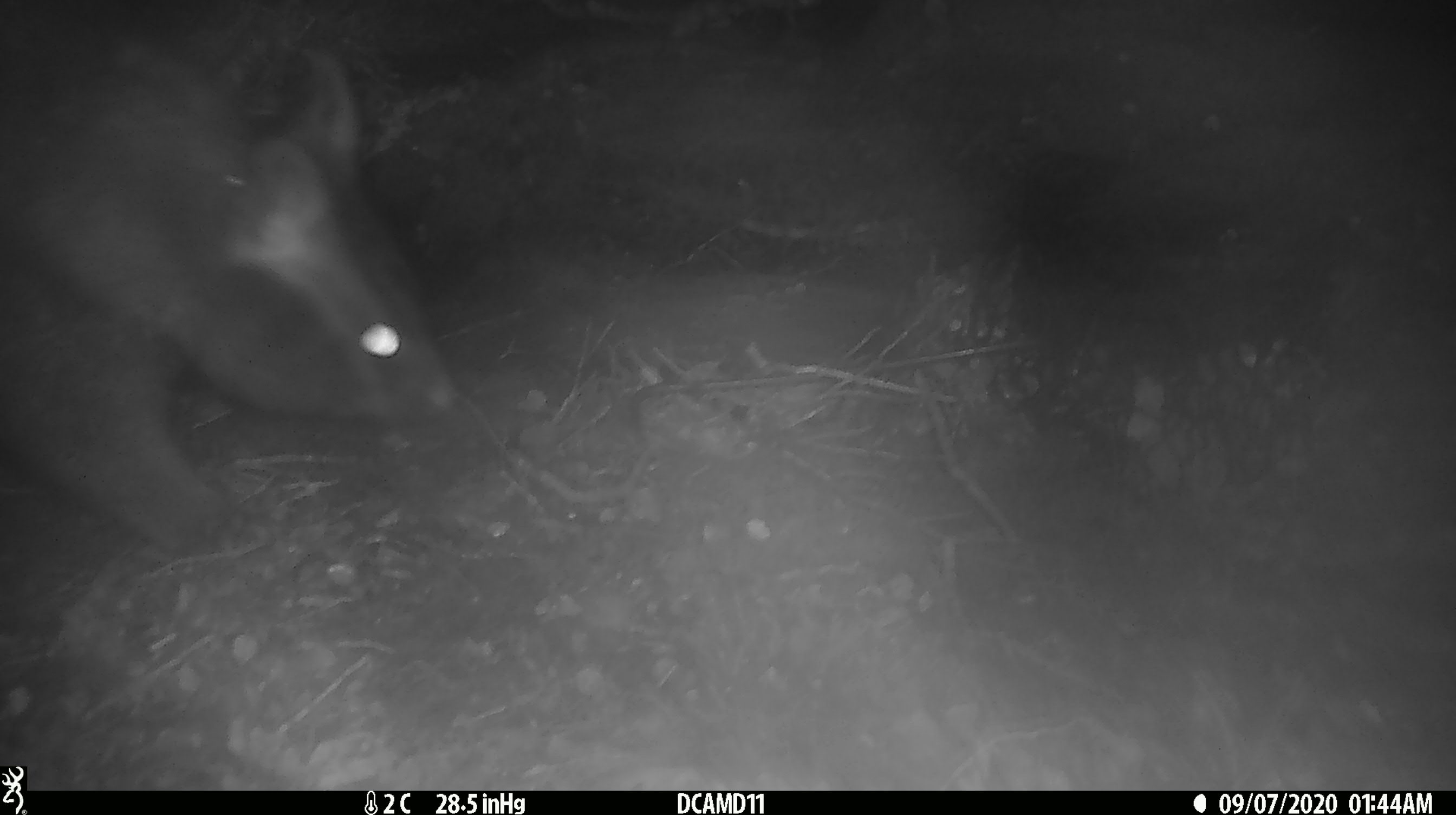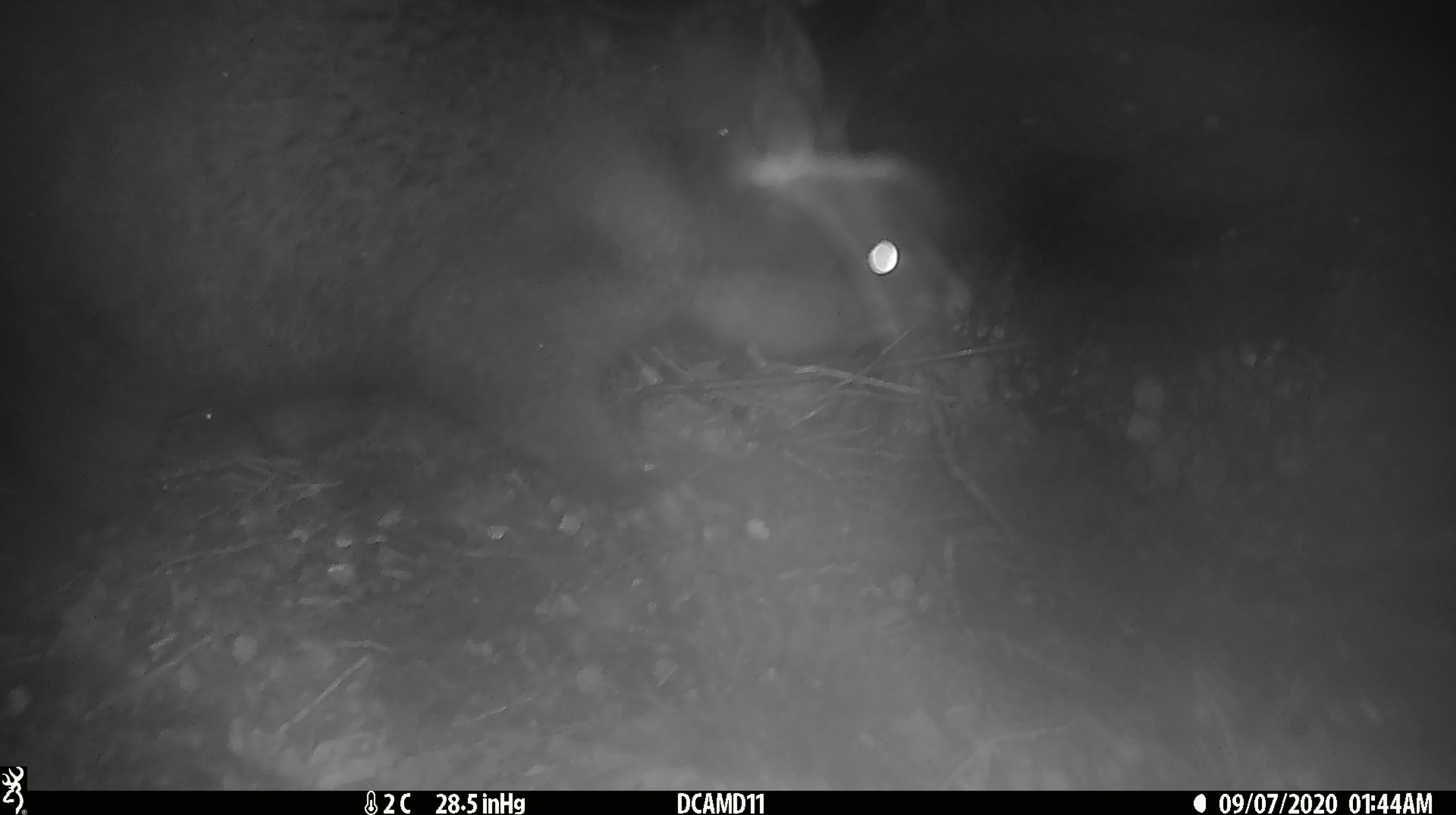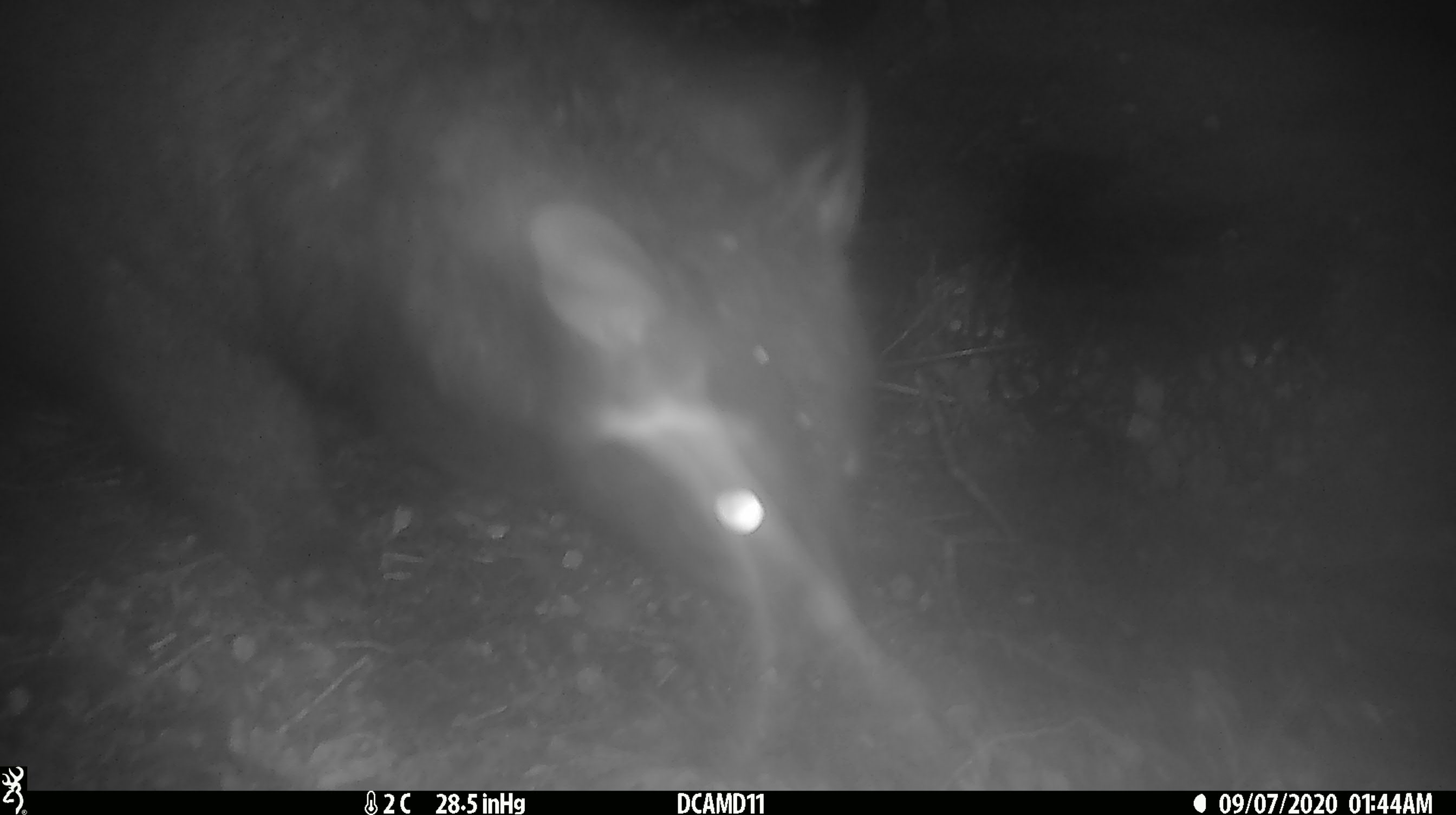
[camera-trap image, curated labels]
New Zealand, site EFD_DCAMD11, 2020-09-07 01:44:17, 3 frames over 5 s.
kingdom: Animalia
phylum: Chordata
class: Mammalia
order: Diprotodontia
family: Phalangeridae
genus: Trichosurus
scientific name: Trichosurus vulpecula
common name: common brushtail possum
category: possum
Possum (common brushtail possum) (Trichosurus vulpecula).